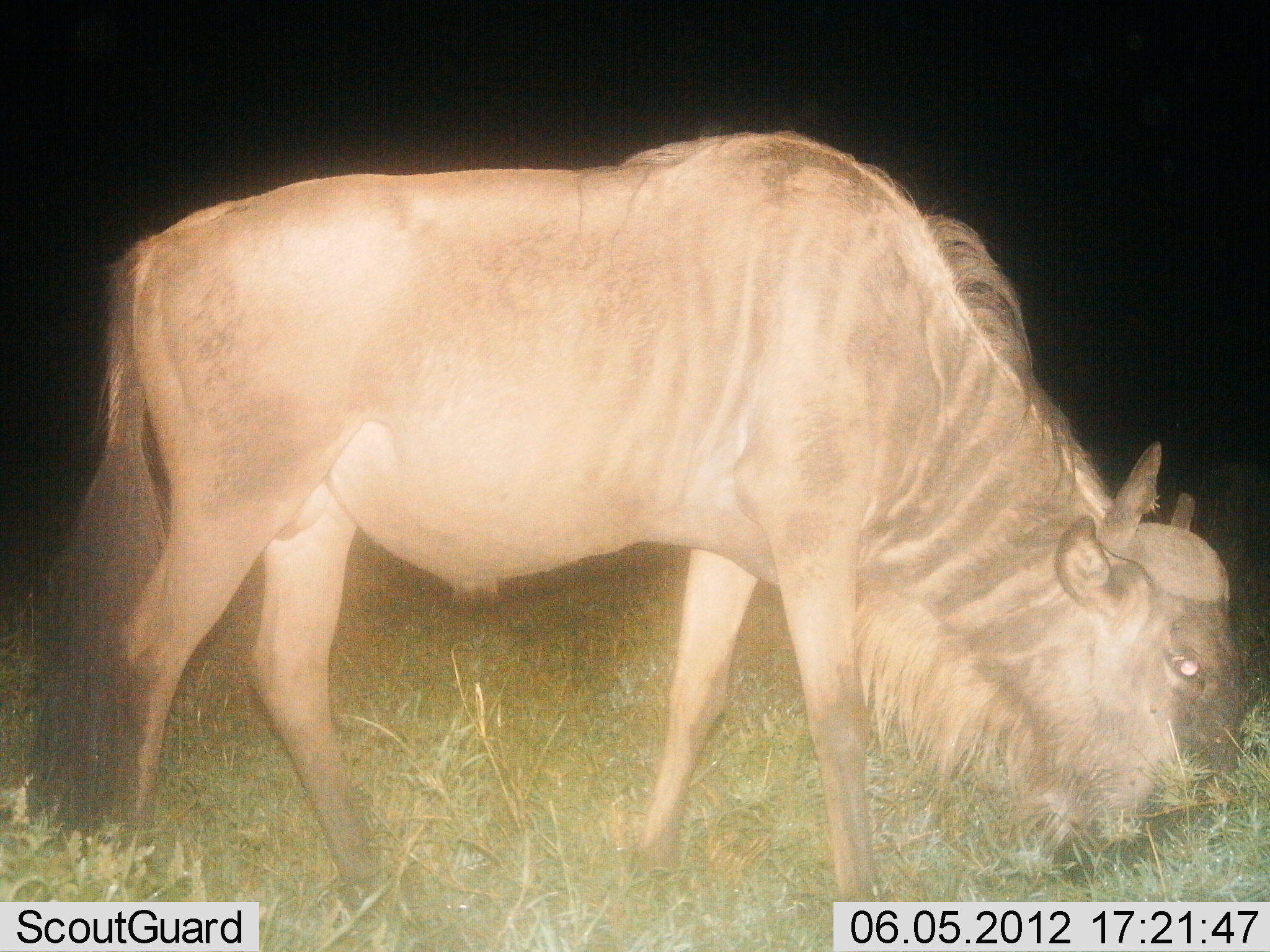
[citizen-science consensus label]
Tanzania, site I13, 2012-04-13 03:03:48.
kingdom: Animalia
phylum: Chordata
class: Mammalia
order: Artiodactyla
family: Bovidae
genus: Connochaetes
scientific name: Connochaetes taurinus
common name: blue wildebeest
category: wildebeest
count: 1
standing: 6%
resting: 0%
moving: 12%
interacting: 0%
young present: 0%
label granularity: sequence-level